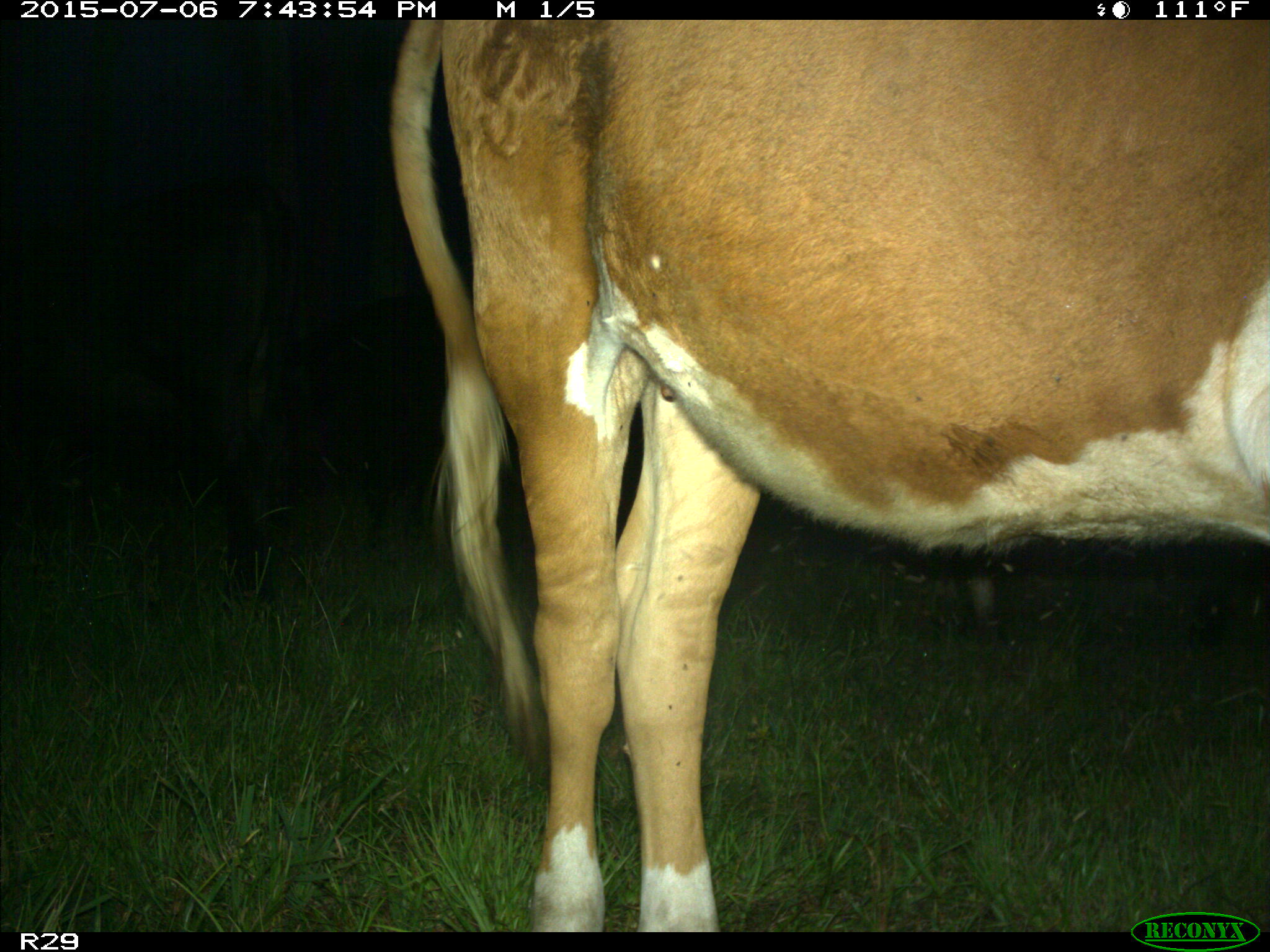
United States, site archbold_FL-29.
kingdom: Animalia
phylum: Chordata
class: Mammalia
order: Artiodactyla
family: Bovidae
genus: Bos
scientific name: Bos taurus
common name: domestic cow